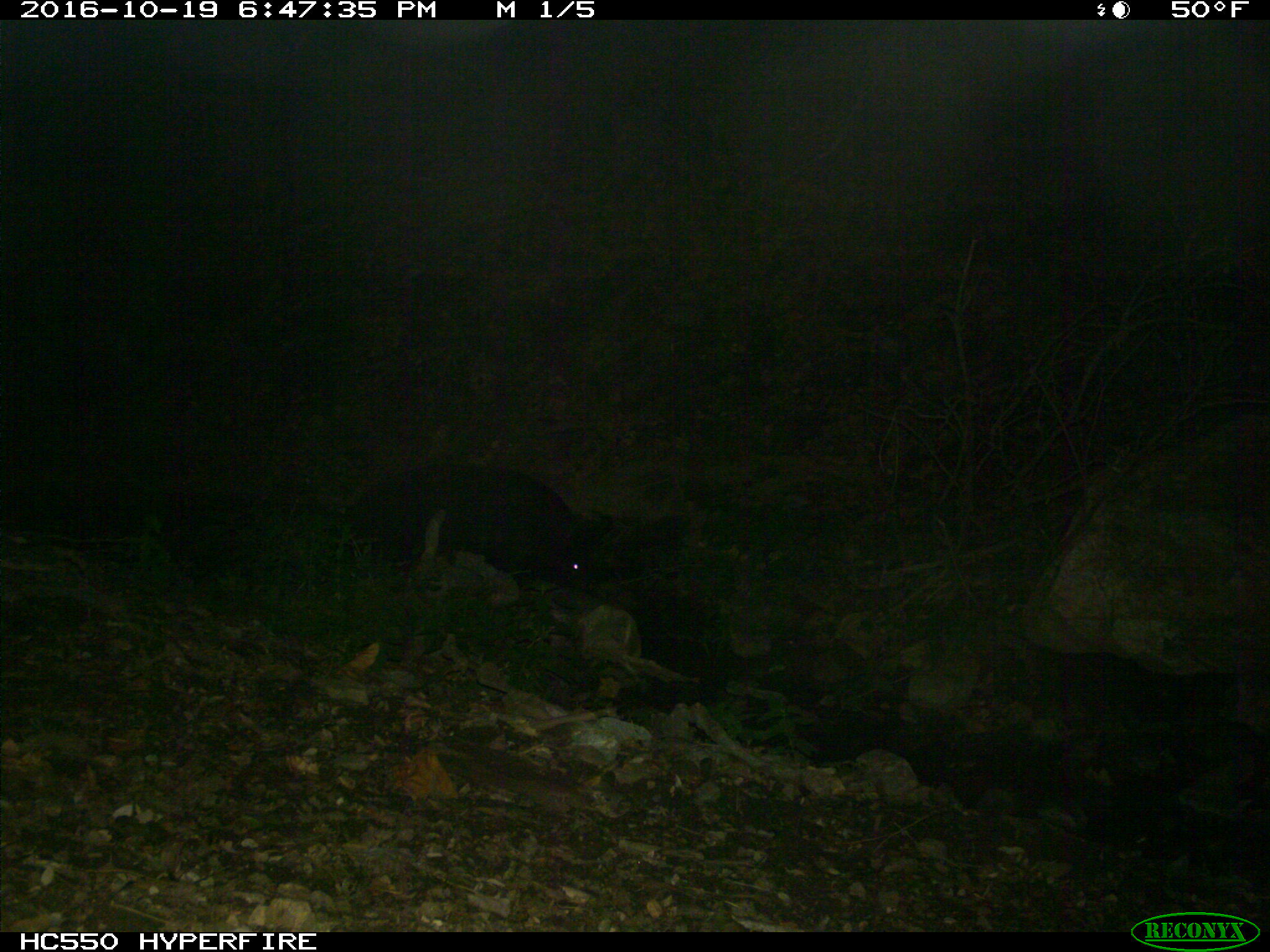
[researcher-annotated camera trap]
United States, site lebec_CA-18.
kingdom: Animalia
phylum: Chordata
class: Mammalia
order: Artiodactyla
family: Suidae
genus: Sus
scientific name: Sus scrofa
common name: wild boar